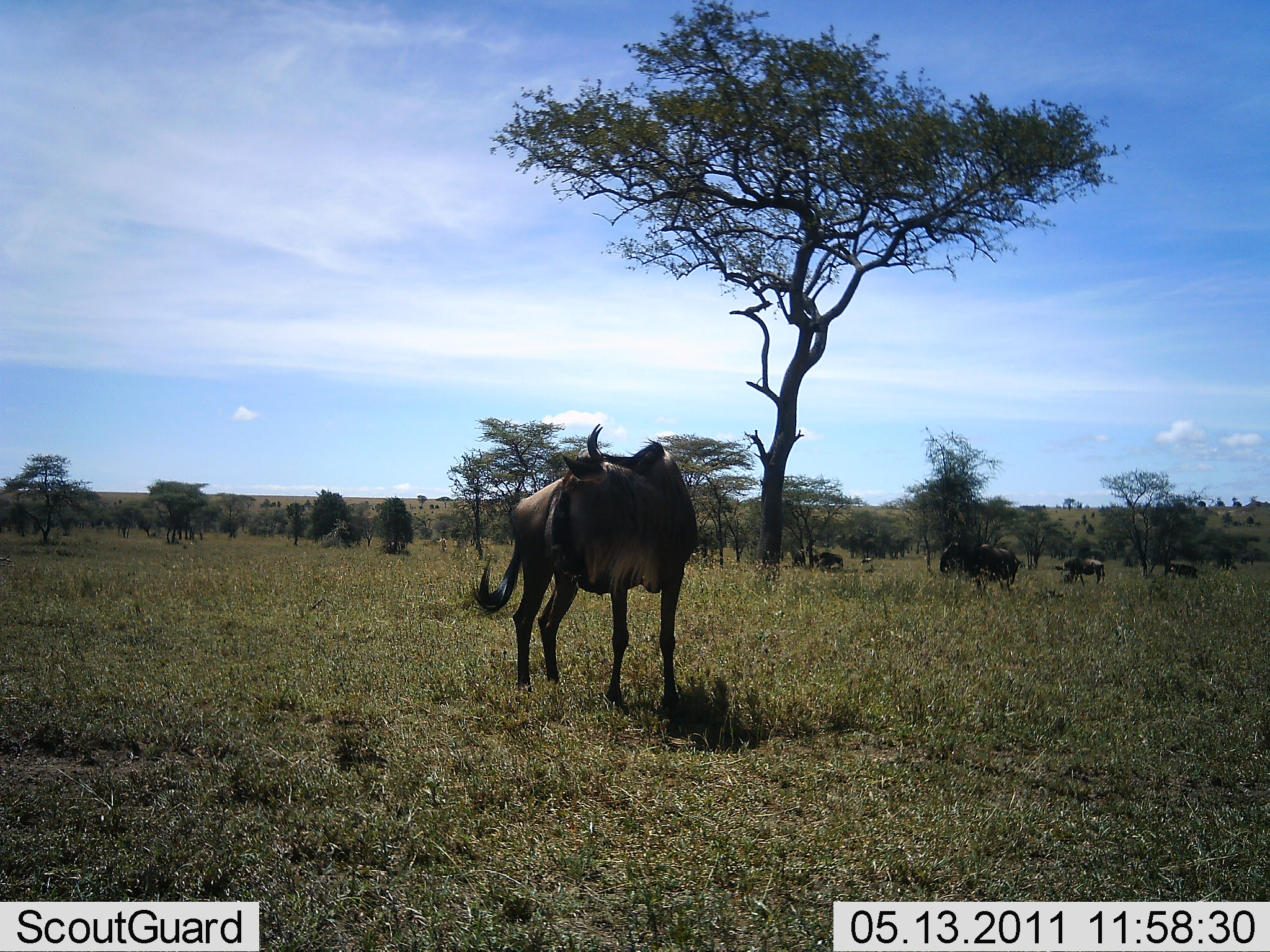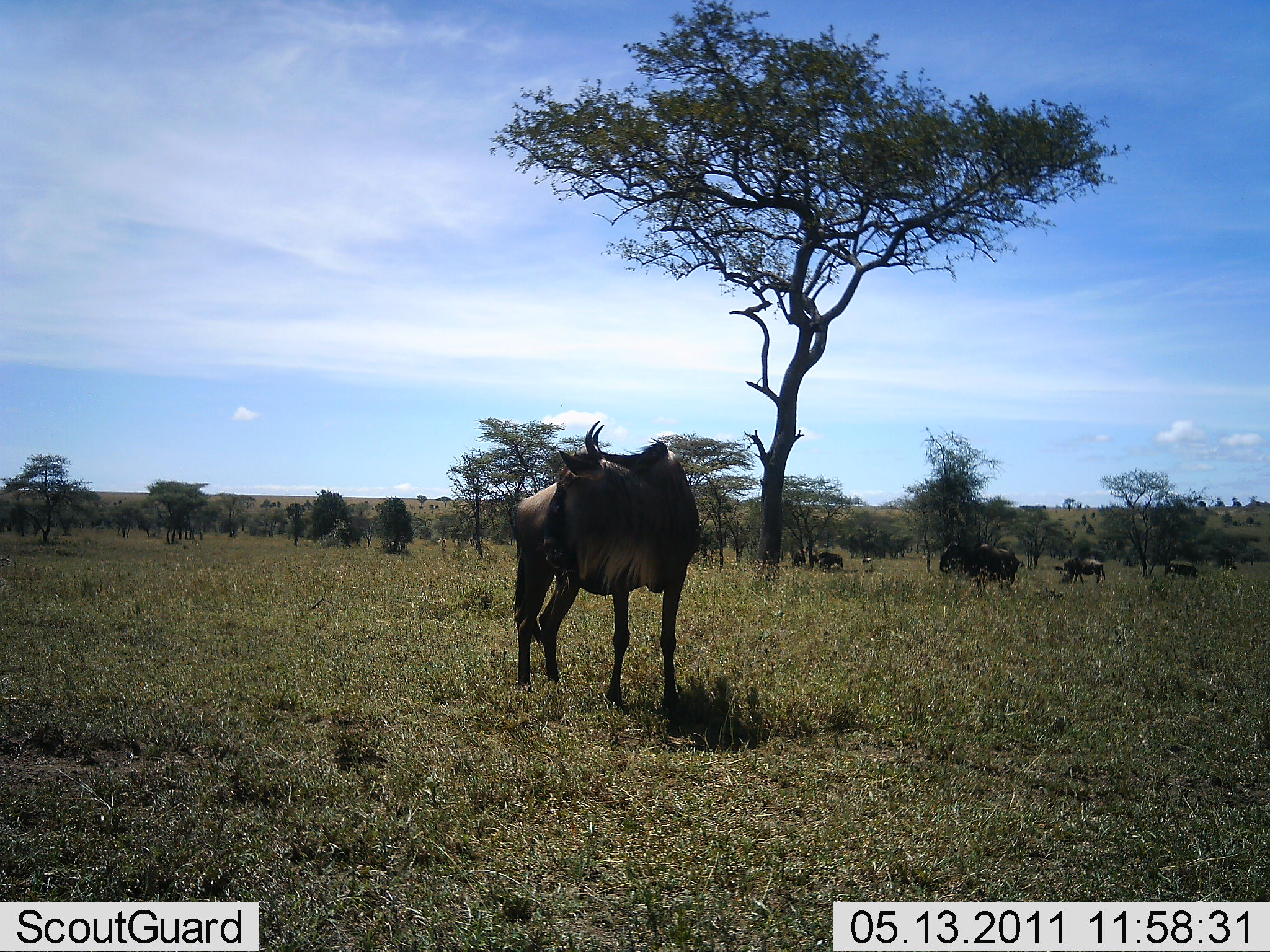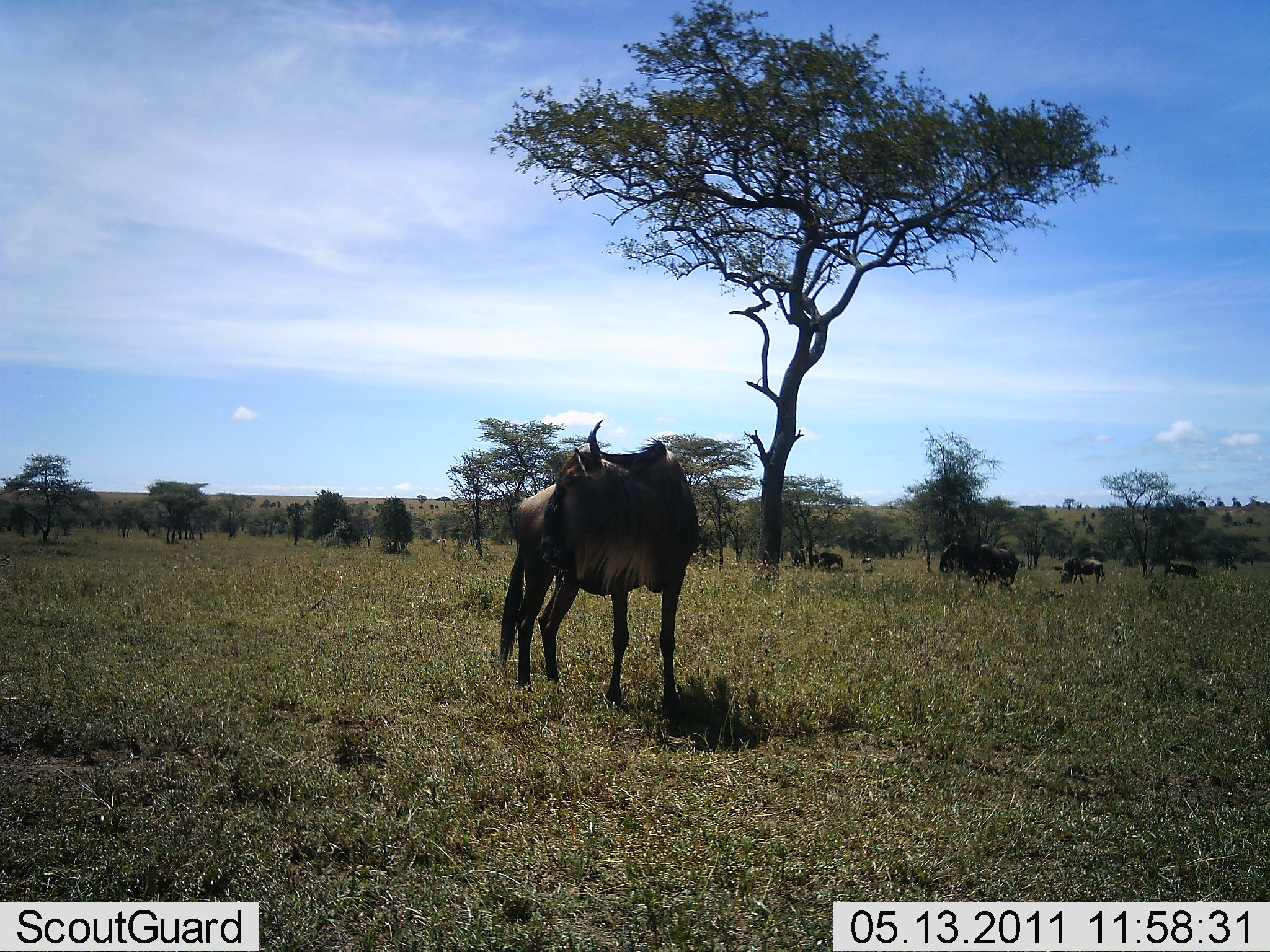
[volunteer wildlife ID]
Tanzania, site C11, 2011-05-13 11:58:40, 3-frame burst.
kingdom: Animalia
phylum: Chordata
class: Mammalia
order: Artiodactyla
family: Bovidae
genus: Connochaetes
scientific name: Connochaetes taurinus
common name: blue wildebeest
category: wildebeest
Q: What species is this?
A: Wildebeest (blue wildebeest) (Connochaetes taurinus).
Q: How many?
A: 5.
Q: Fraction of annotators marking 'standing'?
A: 91%.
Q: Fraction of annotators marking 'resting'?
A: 0%.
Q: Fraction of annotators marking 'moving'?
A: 9%.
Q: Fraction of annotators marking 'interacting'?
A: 0%.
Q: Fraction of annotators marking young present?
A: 0%.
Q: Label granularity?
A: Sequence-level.